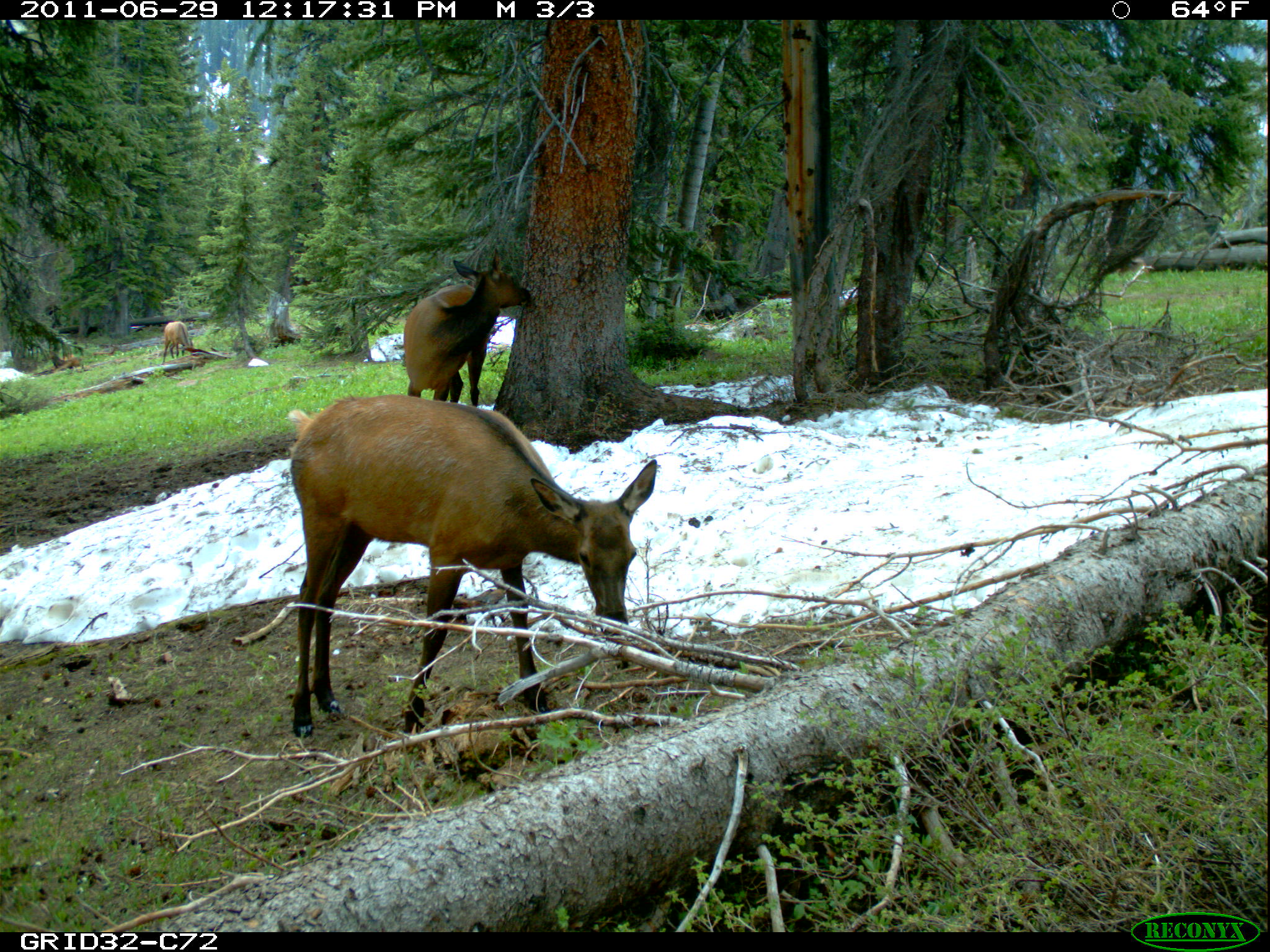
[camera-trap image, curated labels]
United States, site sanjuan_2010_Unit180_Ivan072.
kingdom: Animalia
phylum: Chordata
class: Mammalia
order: Artiodactyla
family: Cervidae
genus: Cervus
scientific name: Cervus elaphus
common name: red deer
Cervus elaphus (red deer).